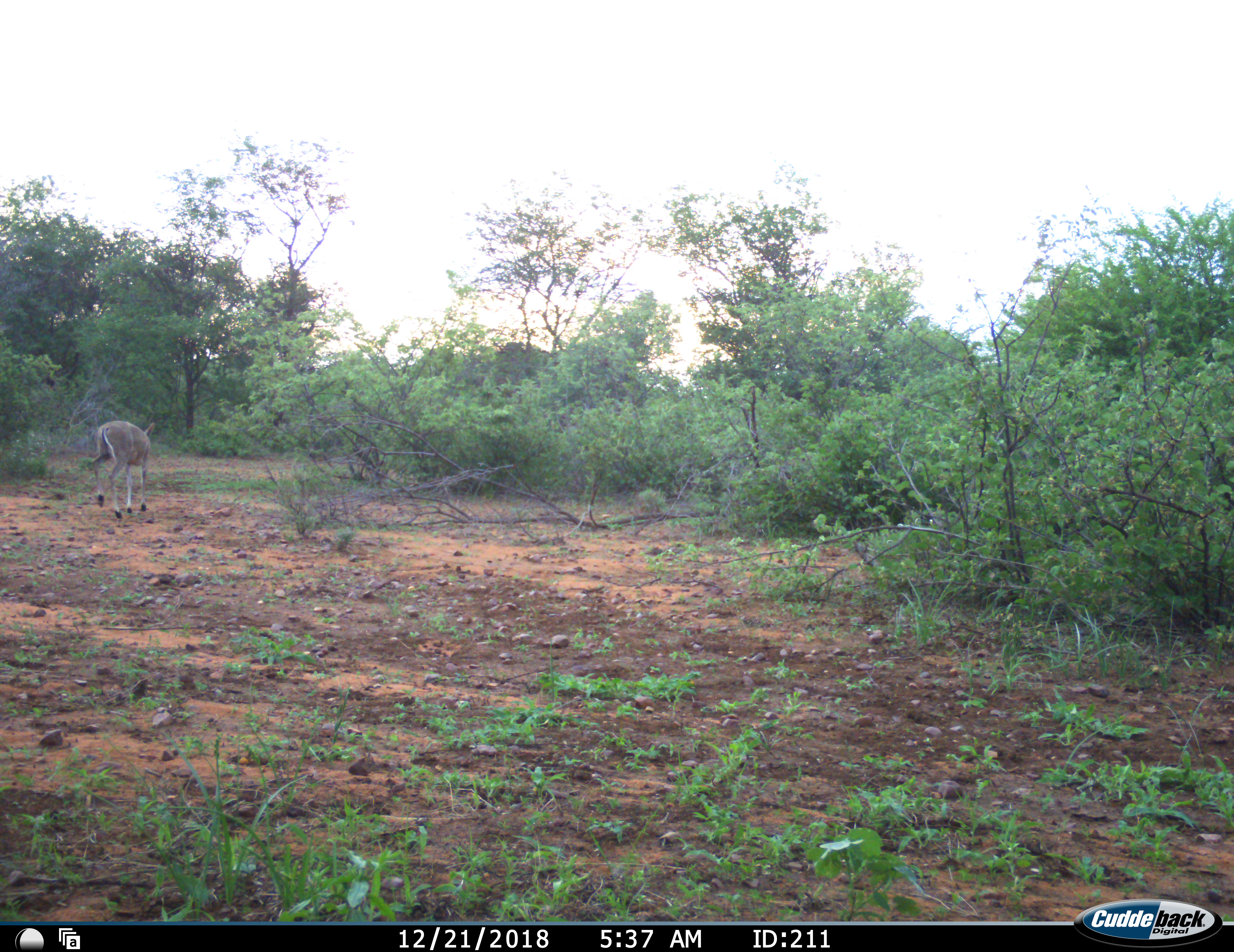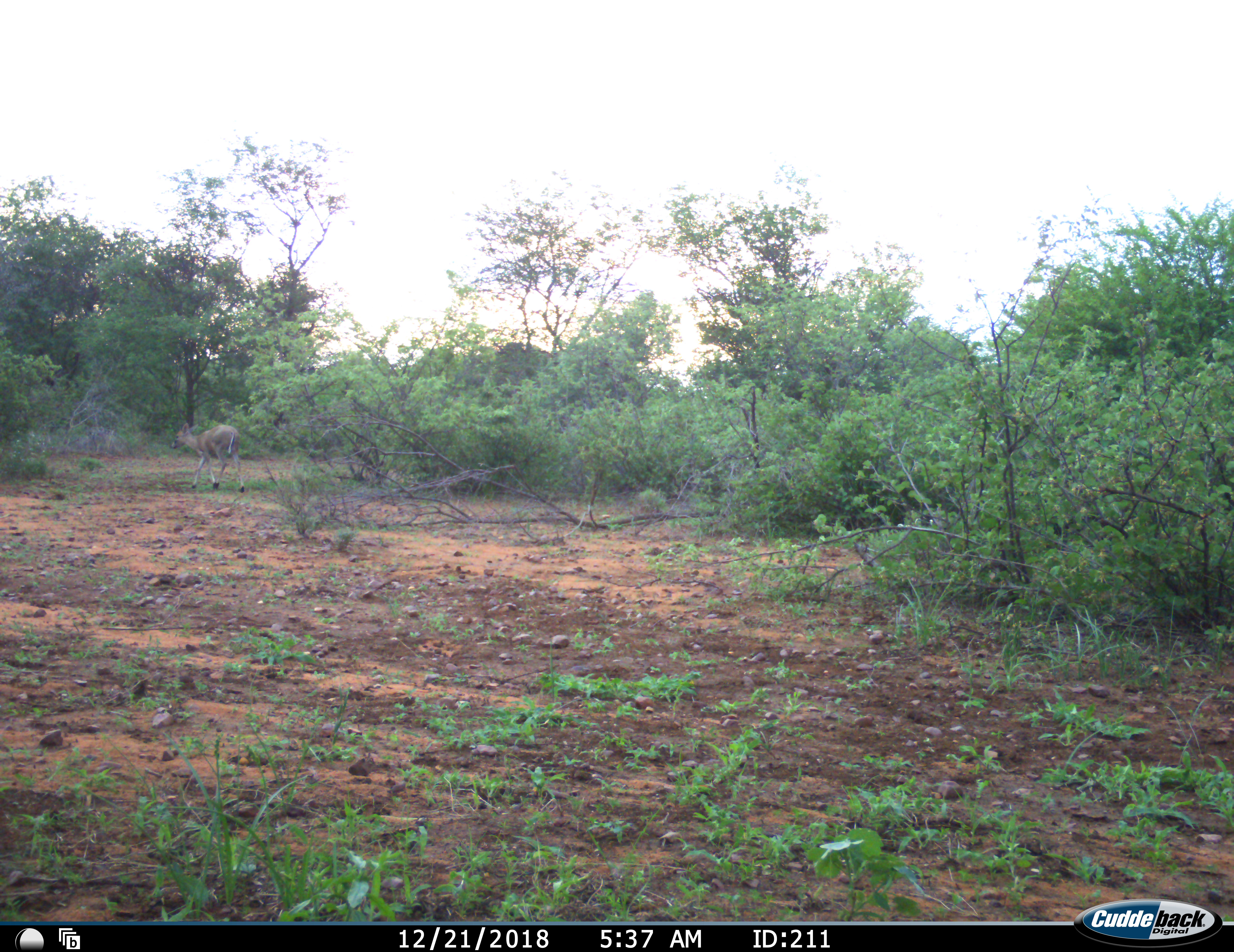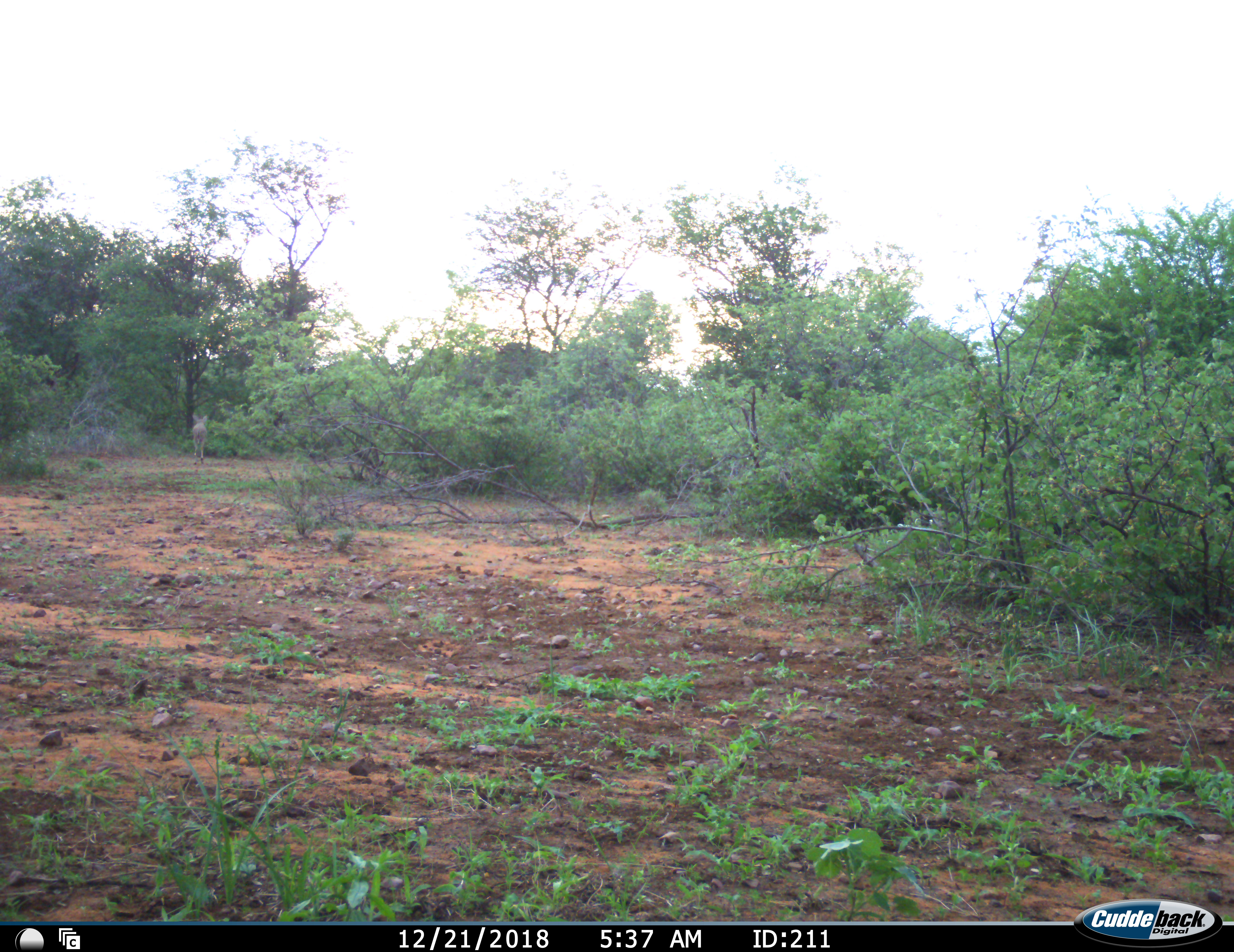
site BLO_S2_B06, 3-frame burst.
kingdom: Animalia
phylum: Chordata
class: Mammalia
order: Artiodactyla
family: Bovidae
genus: Aepyceros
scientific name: Aepyceros melampus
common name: impala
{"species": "impala (Aepyceros melampus)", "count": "1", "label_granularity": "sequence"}